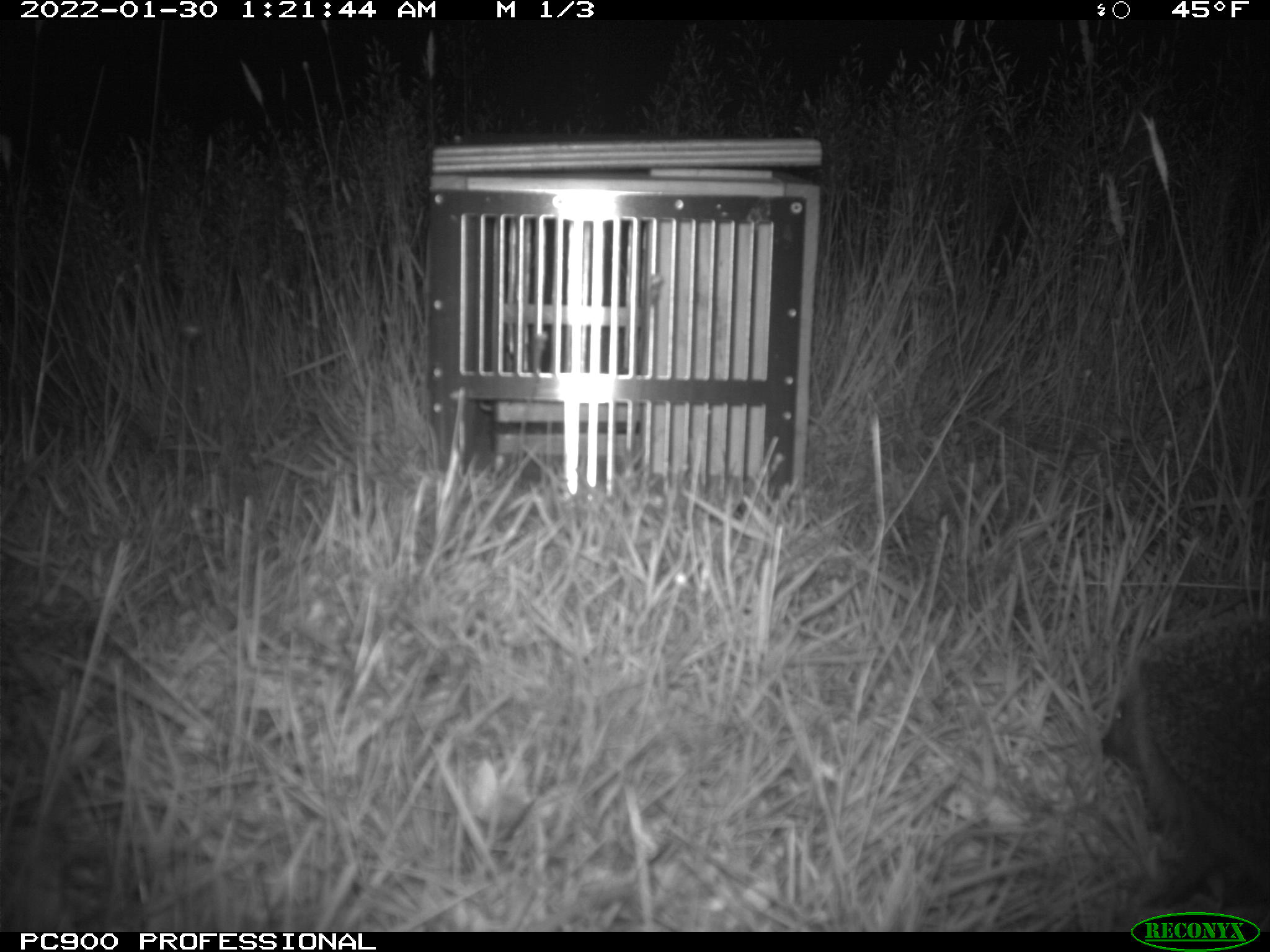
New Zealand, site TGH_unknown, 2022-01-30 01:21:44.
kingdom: Animalia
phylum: Chordata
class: Mammalia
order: Eulipotyphla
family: Erinaceidae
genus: Erinaceus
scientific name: Erinaceus europaeus europaeus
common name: european hedgehog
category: hedgehog